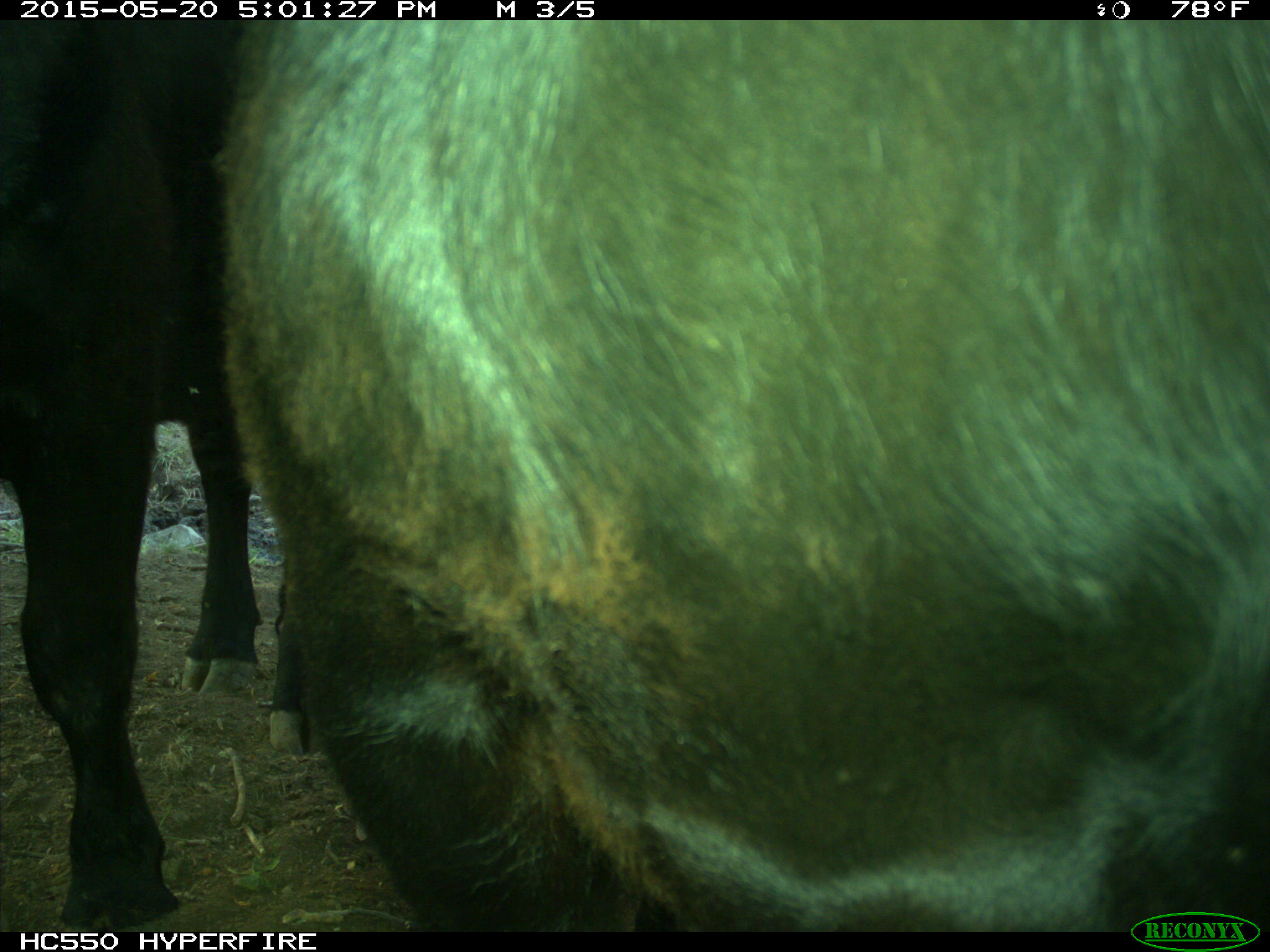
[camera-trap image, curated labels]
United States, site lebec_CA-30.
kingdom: Animalia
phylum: Chordata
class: Mammalia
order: Artiodactyla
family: Bovidae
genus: Bos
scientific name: Bos taurus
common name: domestic cow